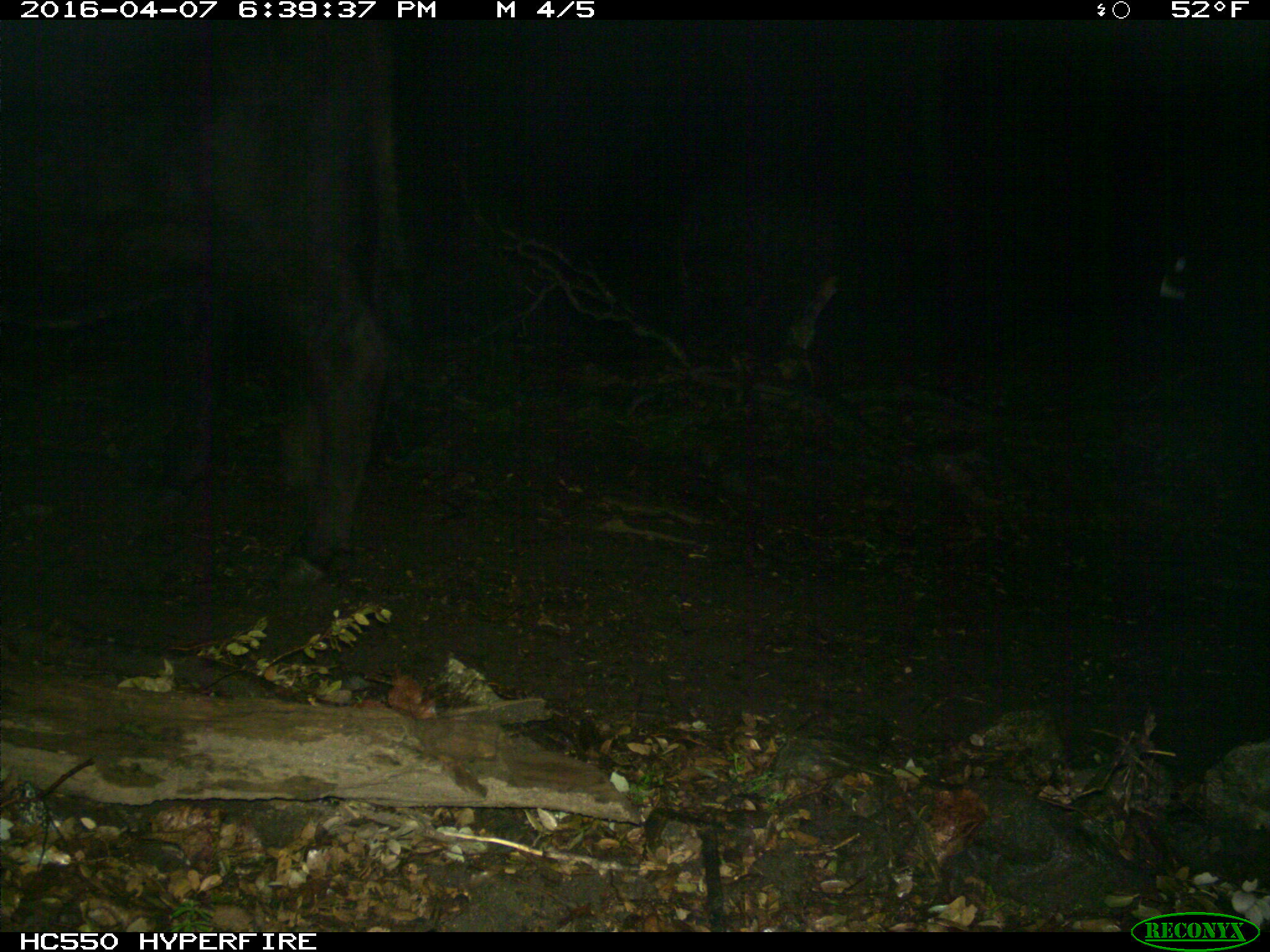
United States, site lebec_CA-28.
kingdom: Animalia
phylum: Chordata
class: Mammalia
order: Artiodactyla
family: Bovidae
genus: Bos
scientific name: Bos taurus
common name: domestic cow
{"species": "Bos taurus (domestic cow)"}